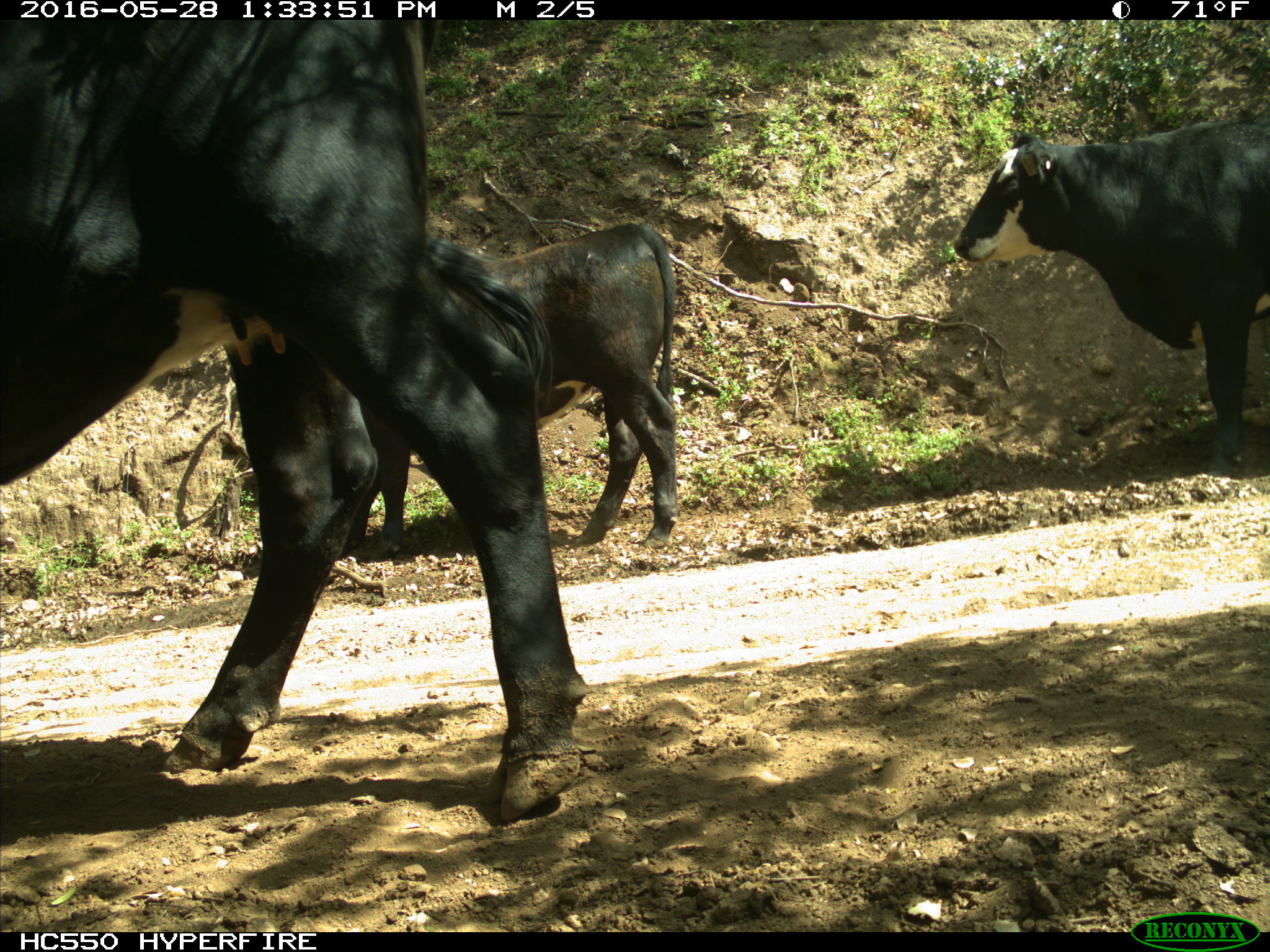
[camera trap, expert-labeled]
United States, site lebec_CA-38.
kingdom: Animalia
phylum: Chordata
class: Mammalia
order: Artiodactyla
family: Bovidae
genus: Bos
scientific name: Bos taurus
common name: domestic cow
Bos taurus (domestic cow).